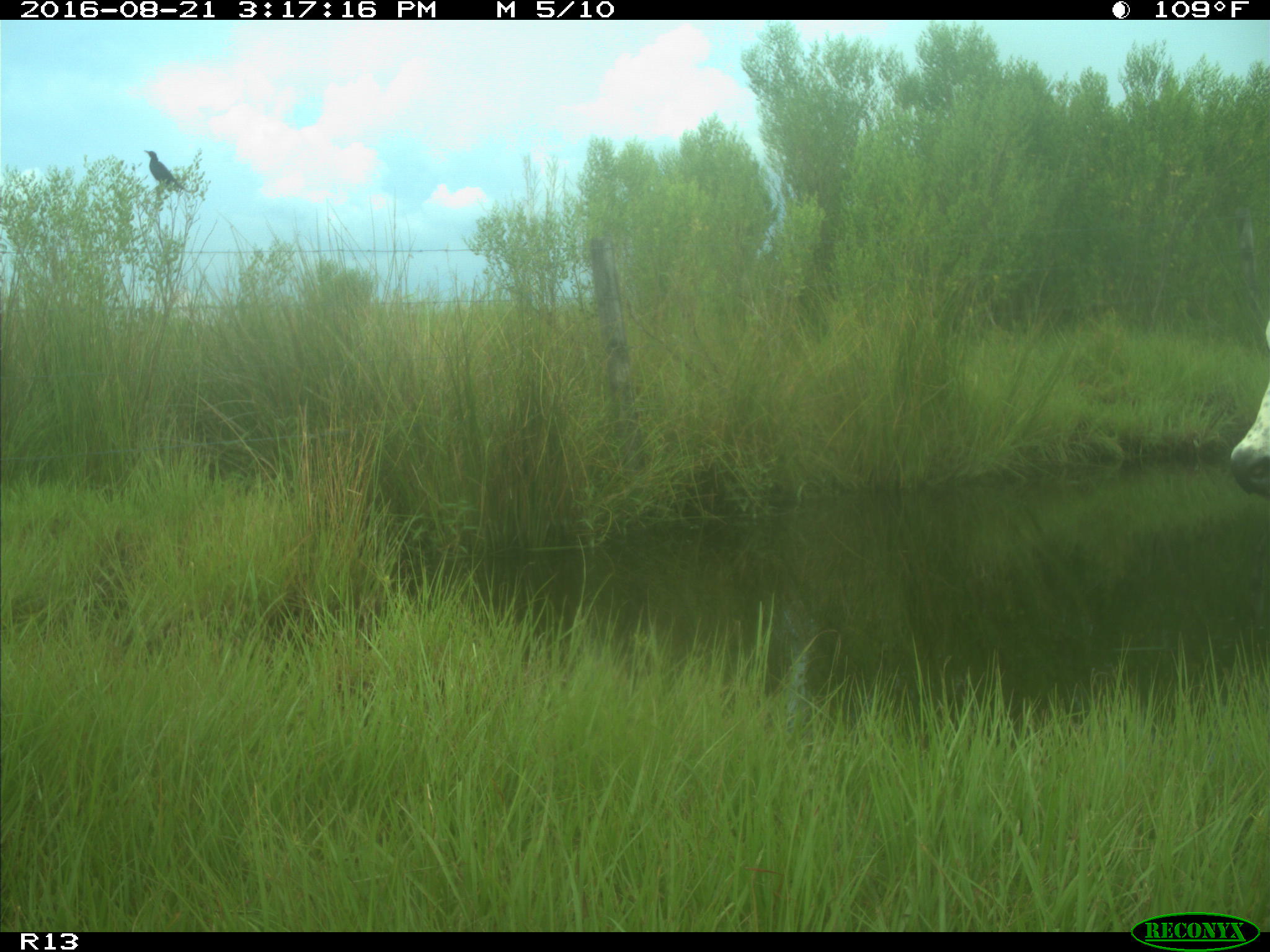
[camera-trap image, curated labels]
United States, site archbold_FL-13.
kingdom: Animalia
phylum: Chordata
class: Mammalia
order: Artiodactyla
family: Bovidae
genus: Bos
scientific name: Bos taurus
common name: domestic cow